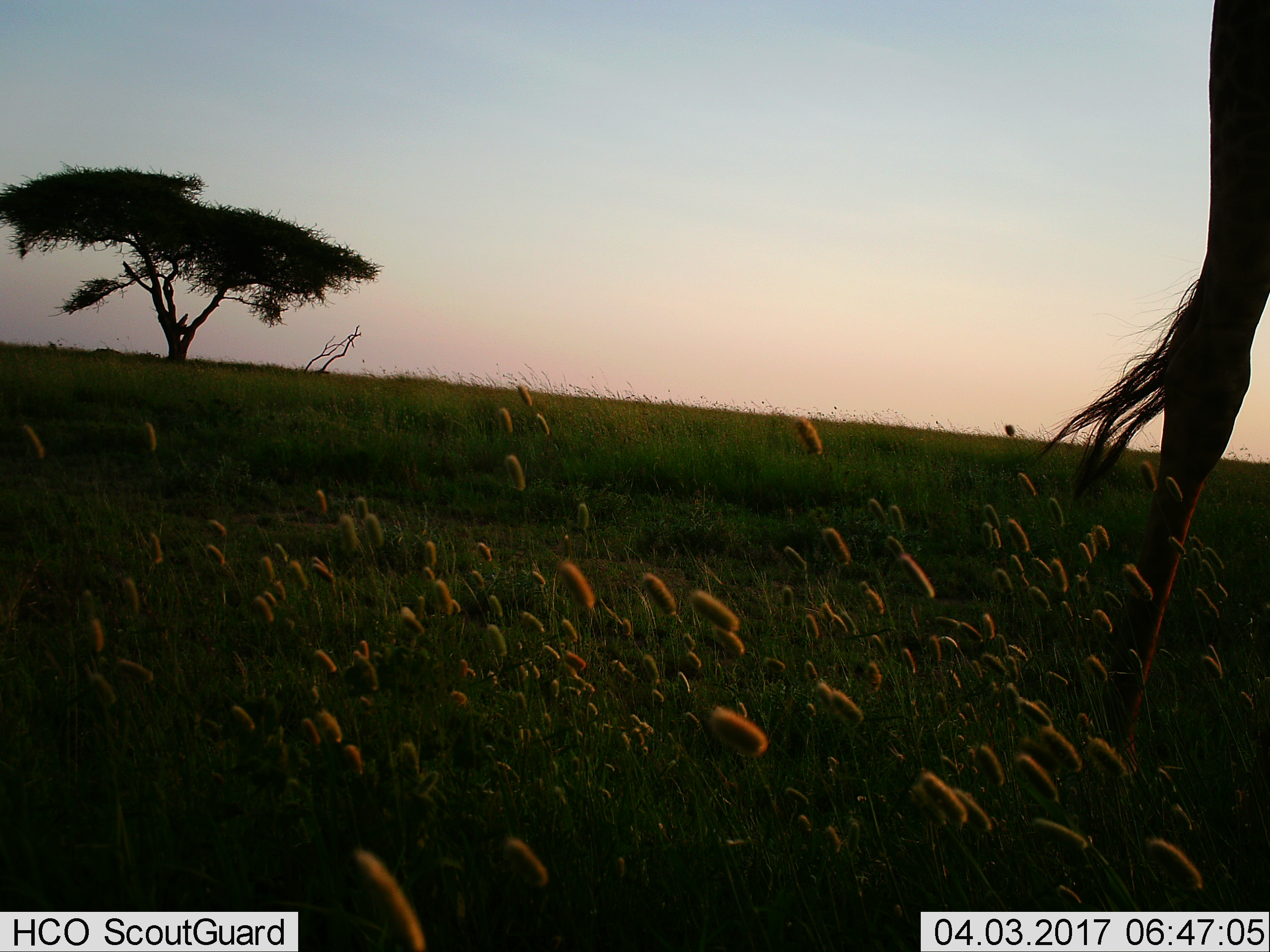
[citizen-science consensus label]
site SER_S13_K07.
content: unidentified animal